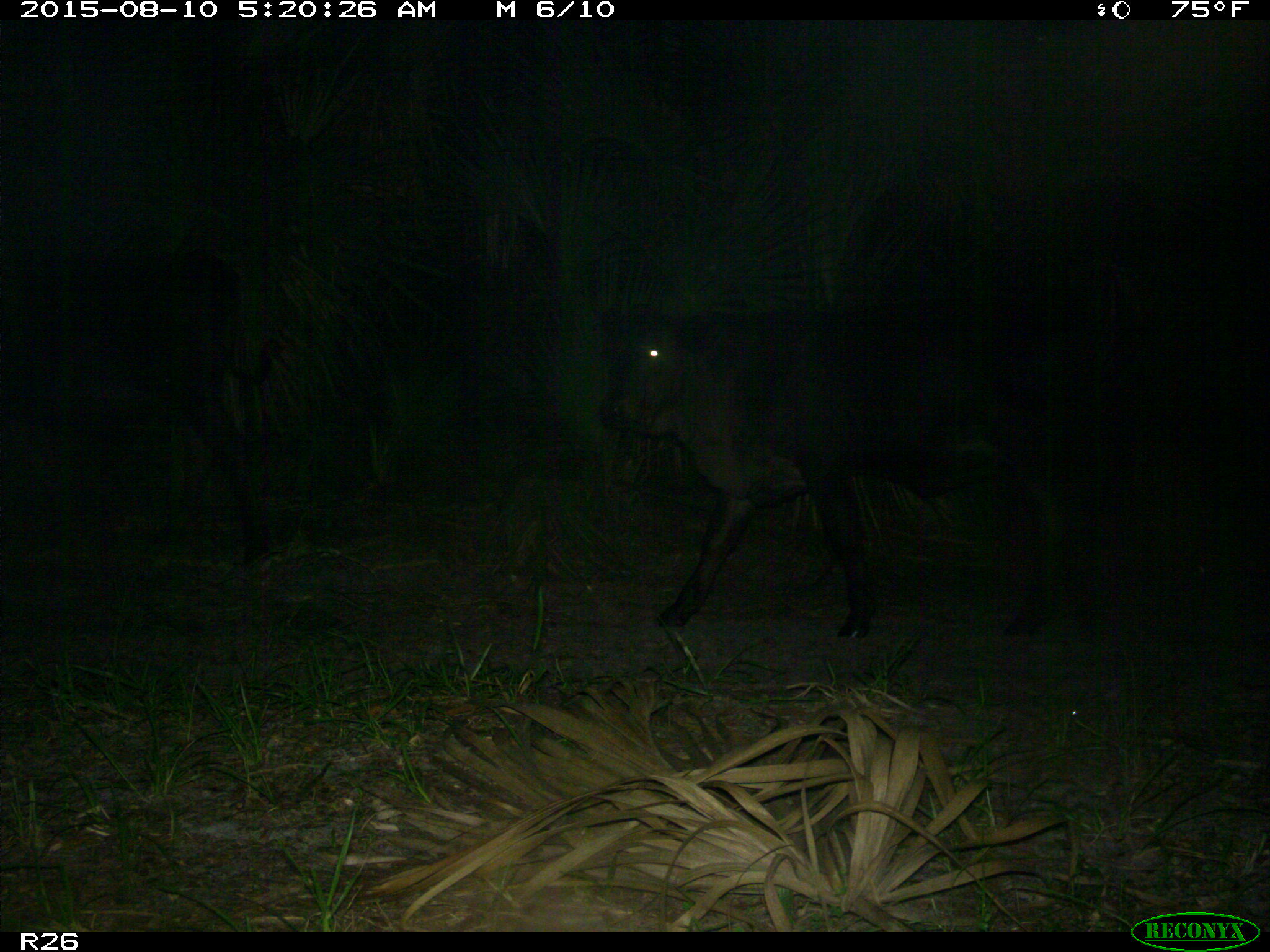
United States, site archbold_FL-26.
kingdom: Animalia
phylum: Chordata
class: Mammalia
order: Artiodactyla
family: Bovidae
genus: Bos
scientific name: Bos taurus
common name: domestic cow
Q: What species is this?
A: Bos taurus (domestic cow).